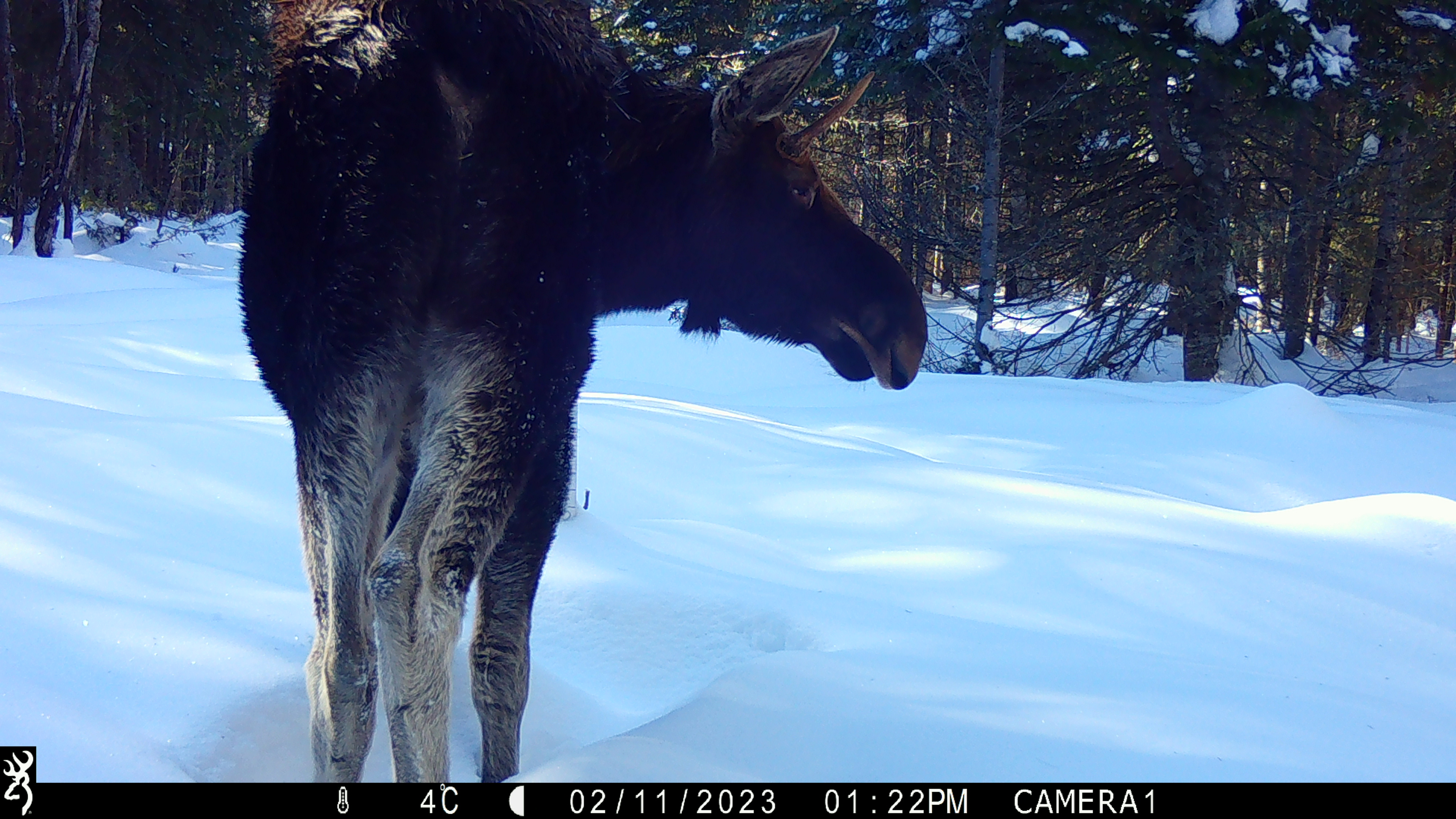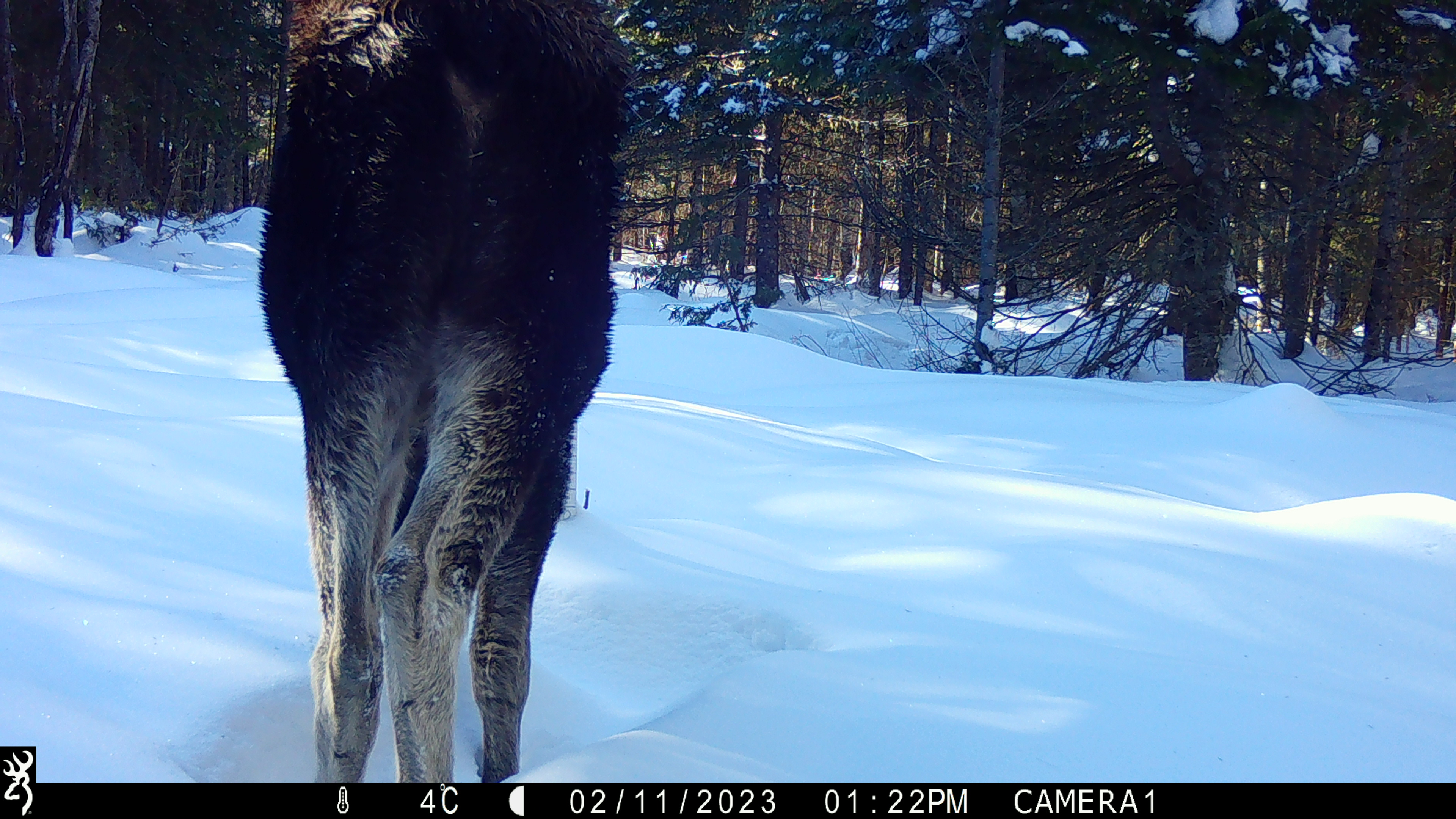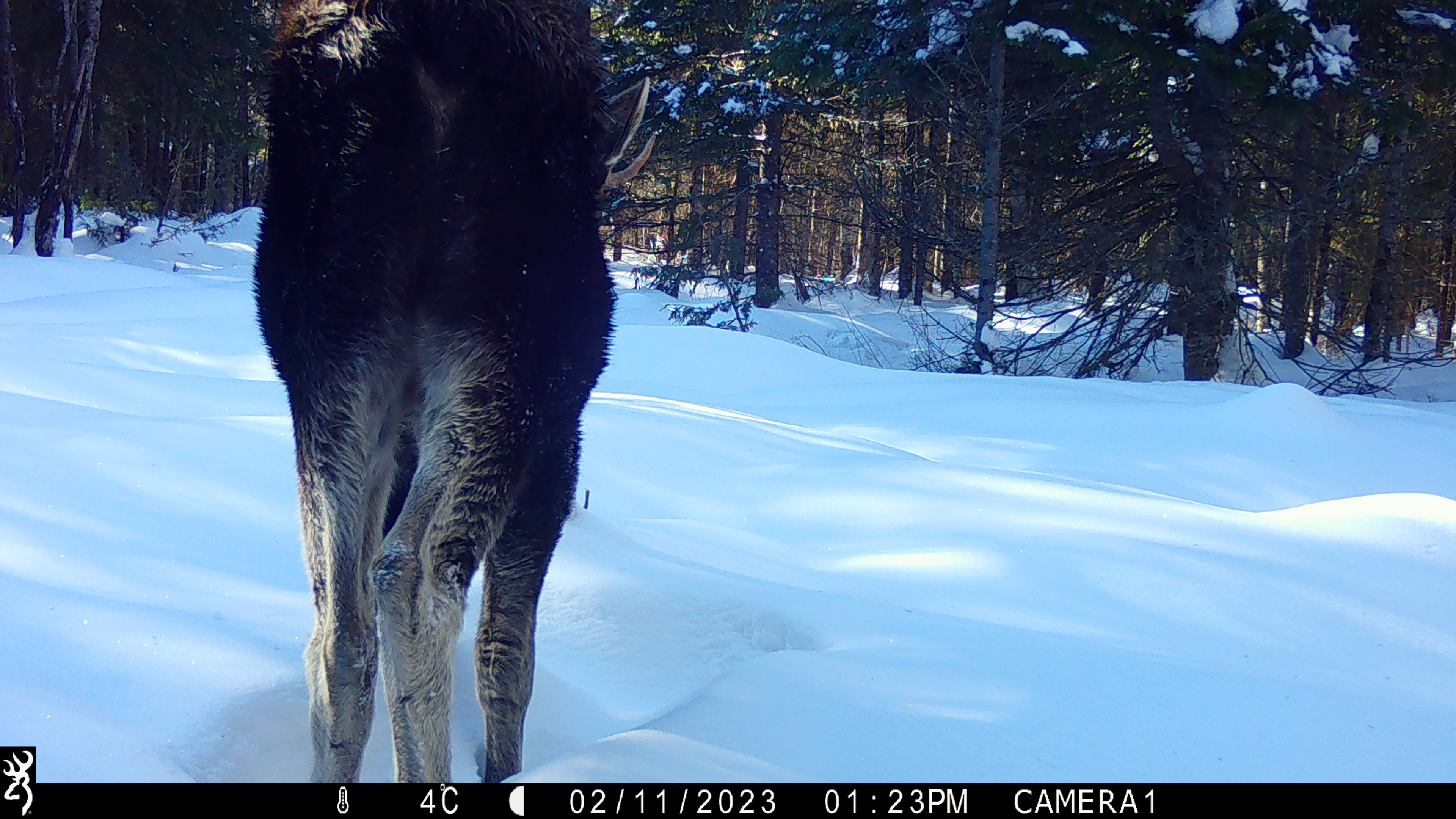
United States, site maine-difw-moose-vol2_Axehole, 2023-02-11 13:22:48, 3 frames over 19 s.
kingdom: Animalia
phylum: Chordata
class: Mammalia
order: Artiodactyla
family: Cervidae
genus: Alces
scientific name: Alces alces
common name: moose